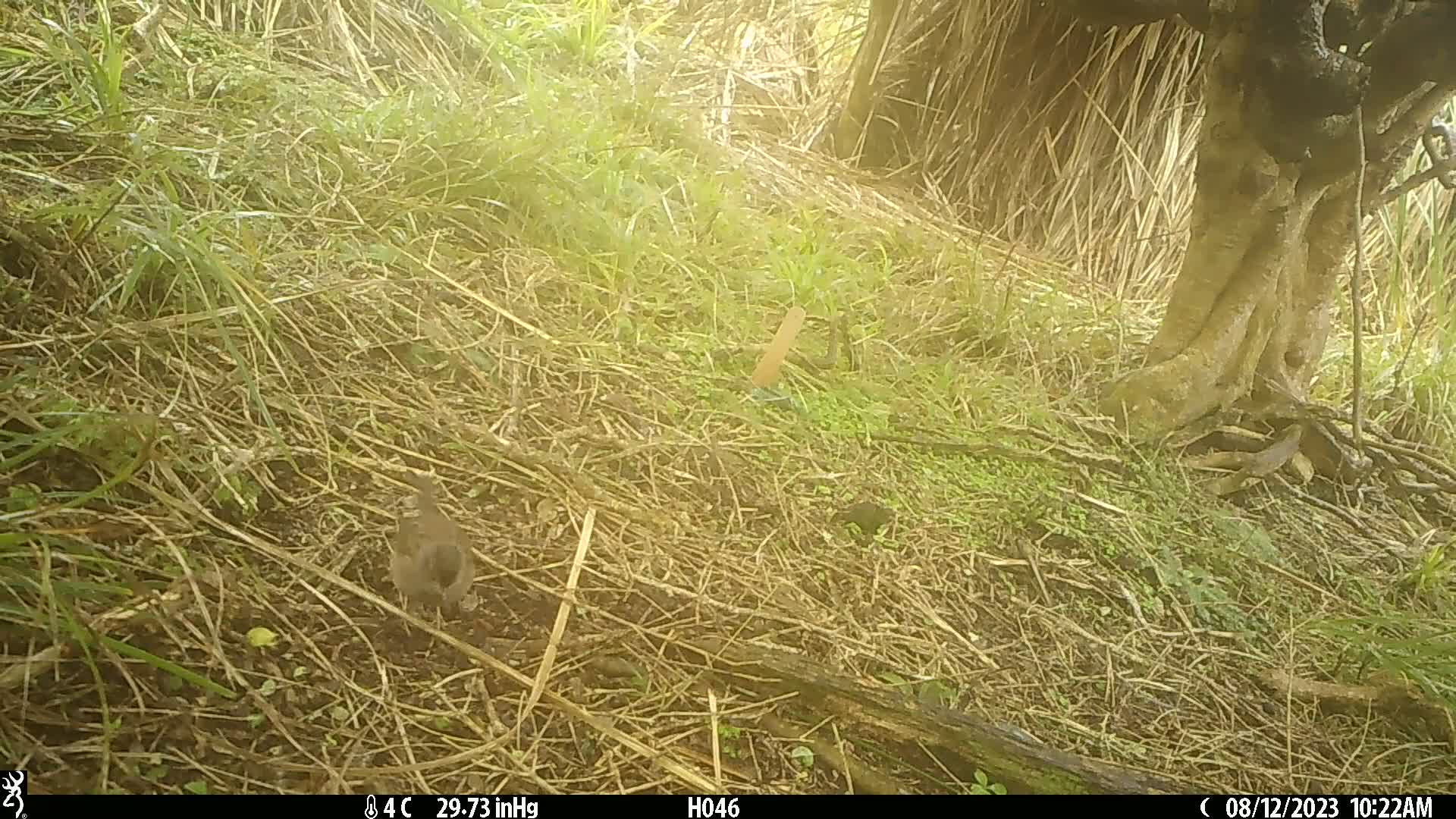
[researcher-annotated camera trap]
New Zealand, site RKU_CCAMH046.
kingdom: Animalia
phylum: Chordata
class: Aves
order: Passeriformes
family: Prunellidae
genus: Prunella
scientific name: Prunella modularis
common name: dunnock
Dunnock (Prunella modularis).